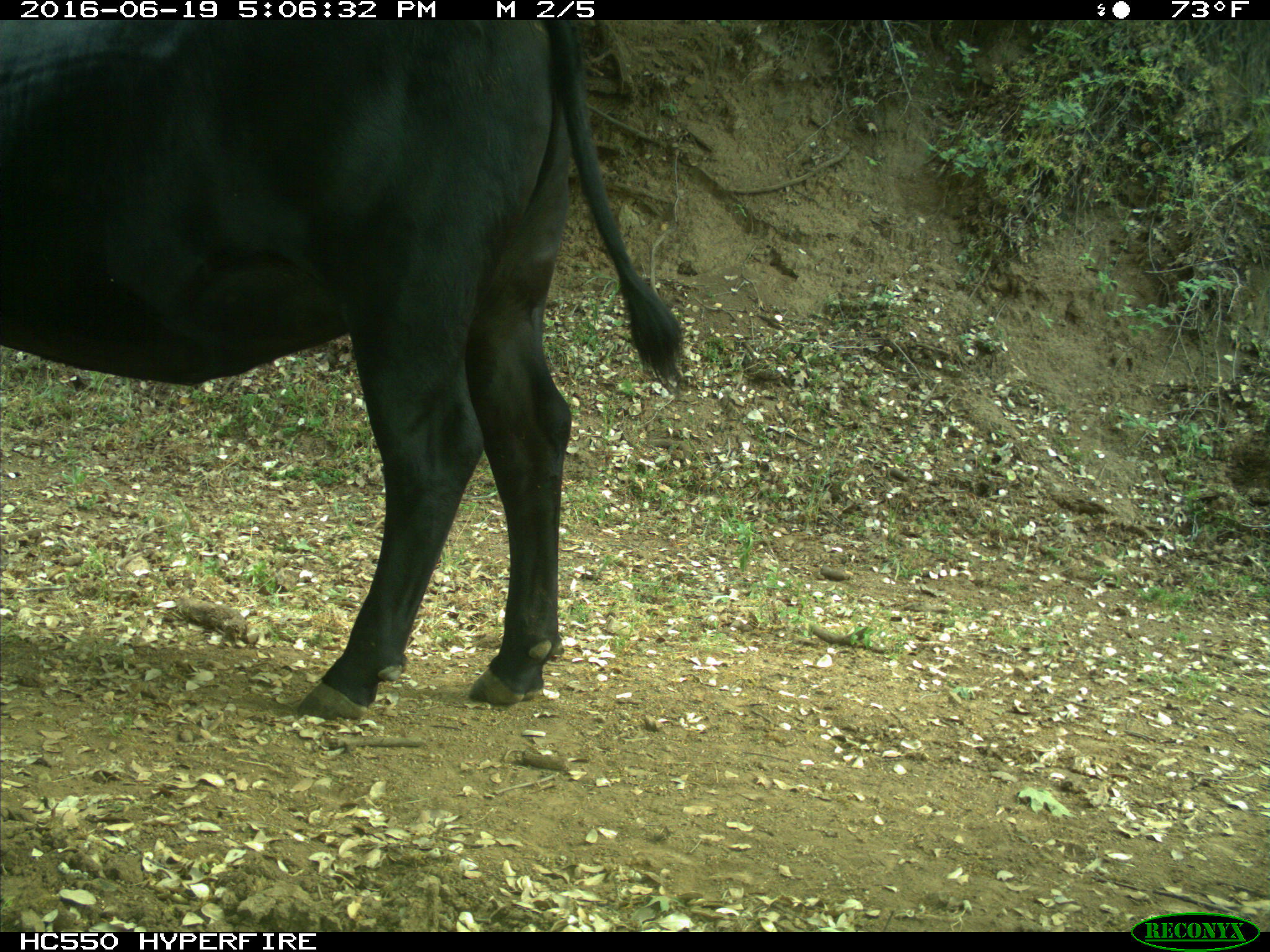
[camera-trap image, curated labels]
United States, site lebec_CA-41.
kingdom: Animalia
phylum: Chordata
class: Mammalia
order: Artiodactyla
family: Bovidae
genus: Bos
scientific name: Bos taurus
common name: domestic cow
Bos taurus (domestic cow).